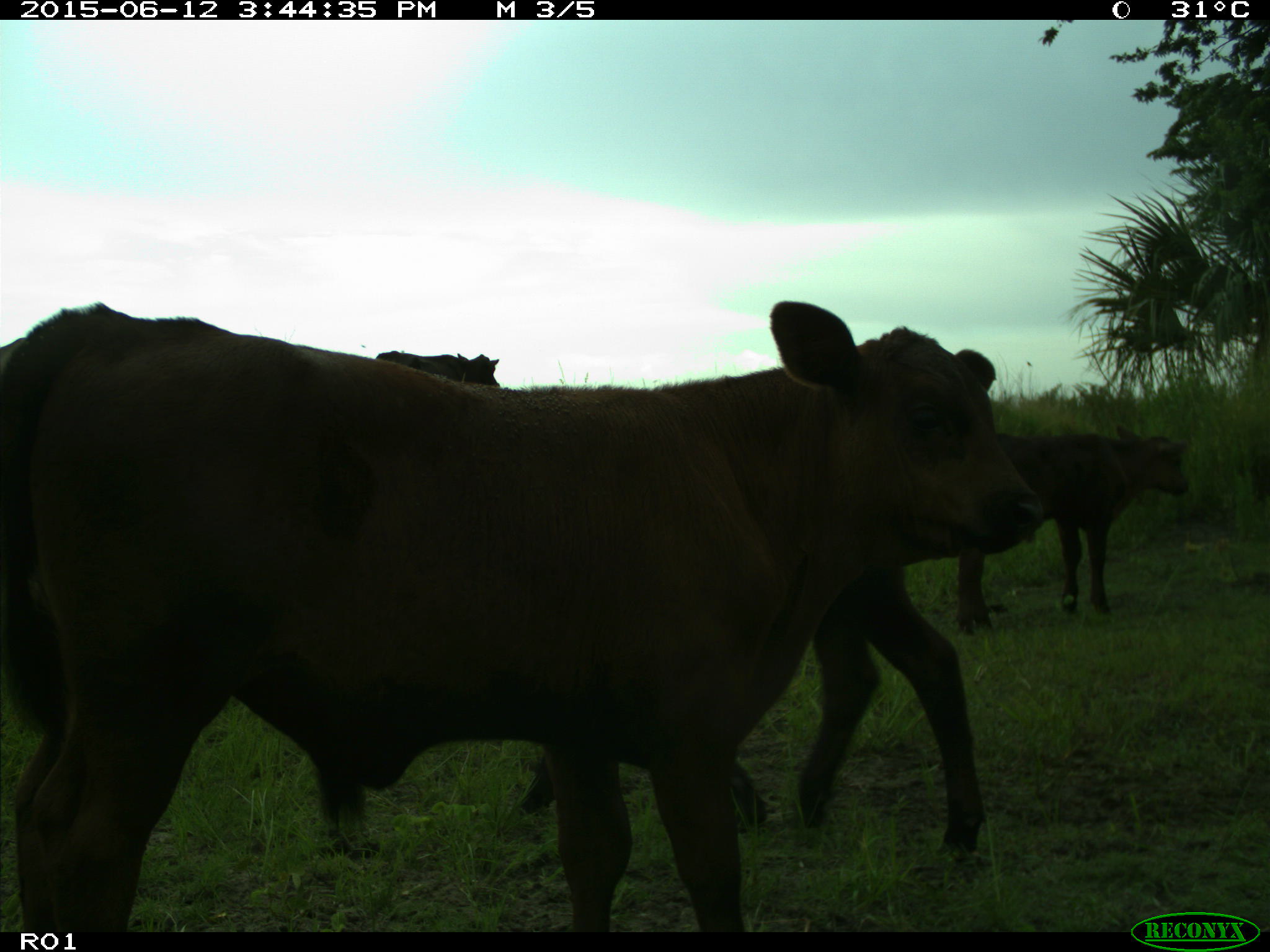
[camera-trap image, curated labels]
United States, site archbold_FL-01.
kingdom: Animalia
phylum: Chordata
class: Mammalia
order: Artiodactyla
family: Bovidae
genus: Bos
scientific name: Bos taurus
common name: domestic cow